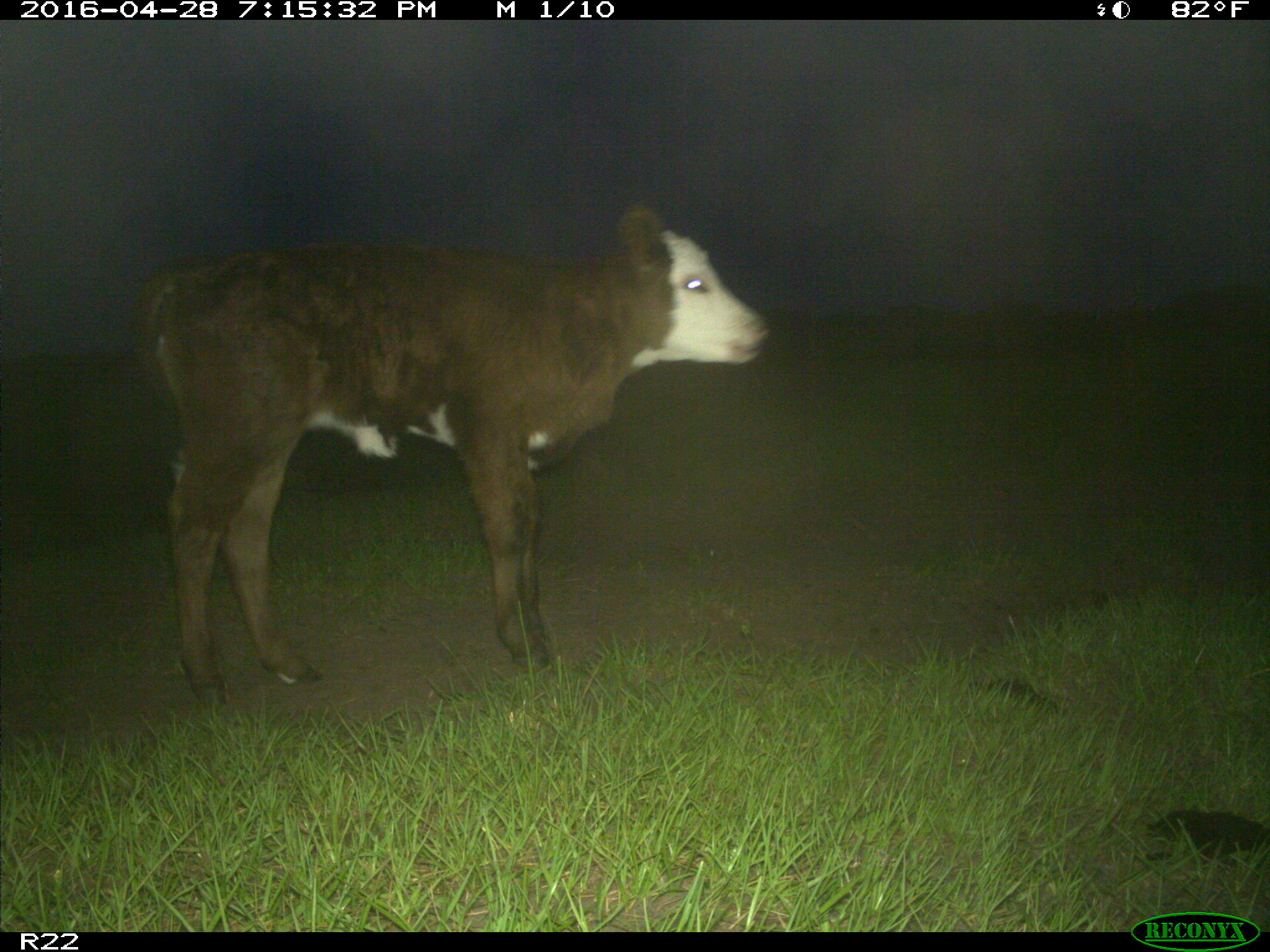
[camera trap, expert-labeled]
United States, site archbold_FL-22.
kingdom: Animalia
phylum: Chordata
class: Mammalia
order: Artiodactyla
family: Bovidae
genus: Bos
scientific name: Bos taurus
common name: domestic cow